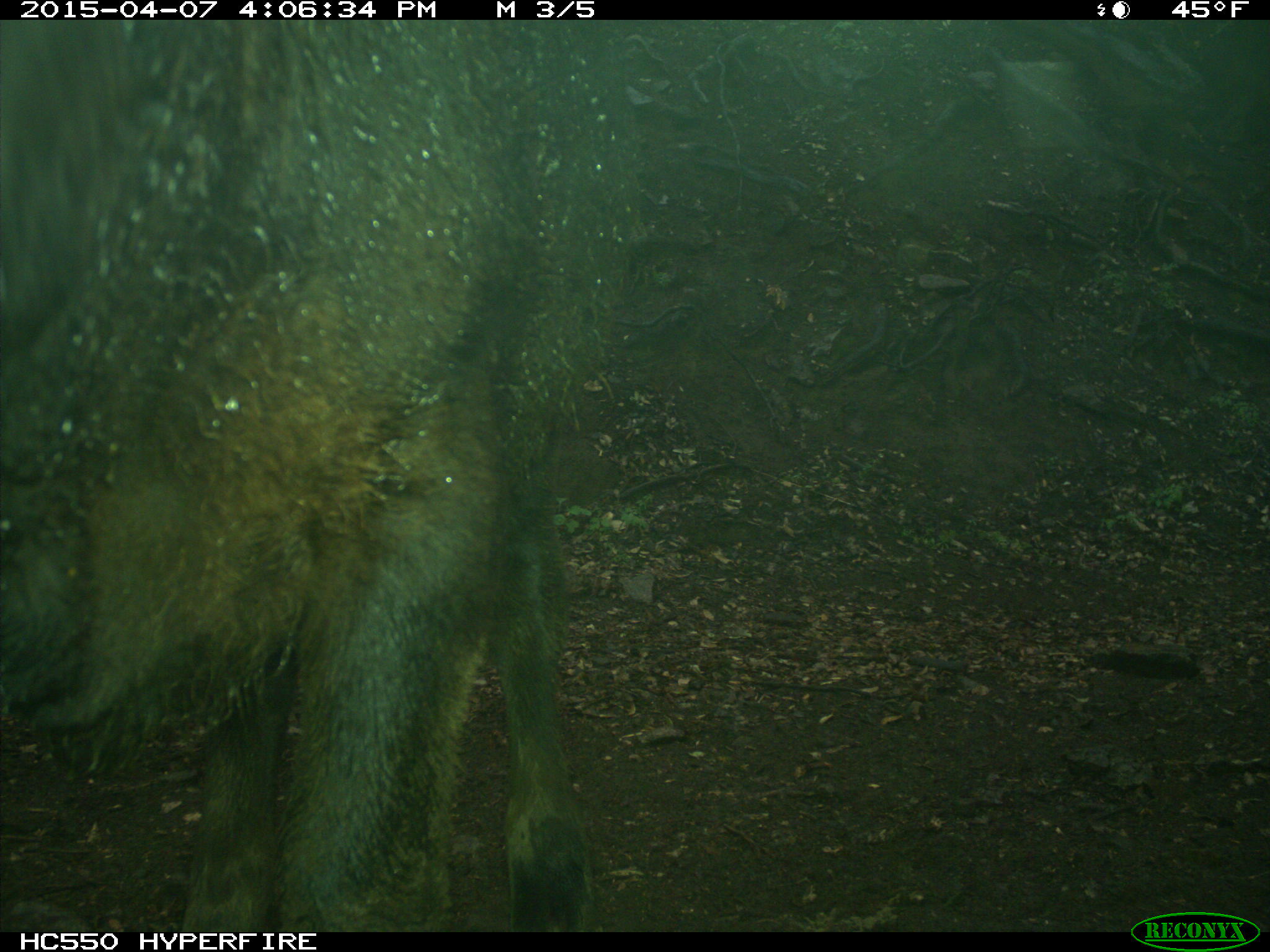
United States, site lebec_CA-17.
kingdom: Animalia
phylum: Chordata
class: Mammalia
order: Artiodactyla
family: Bovidae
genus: Bos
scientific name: Bos taurus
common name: domestic cow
Bos taurus (domestic cow).